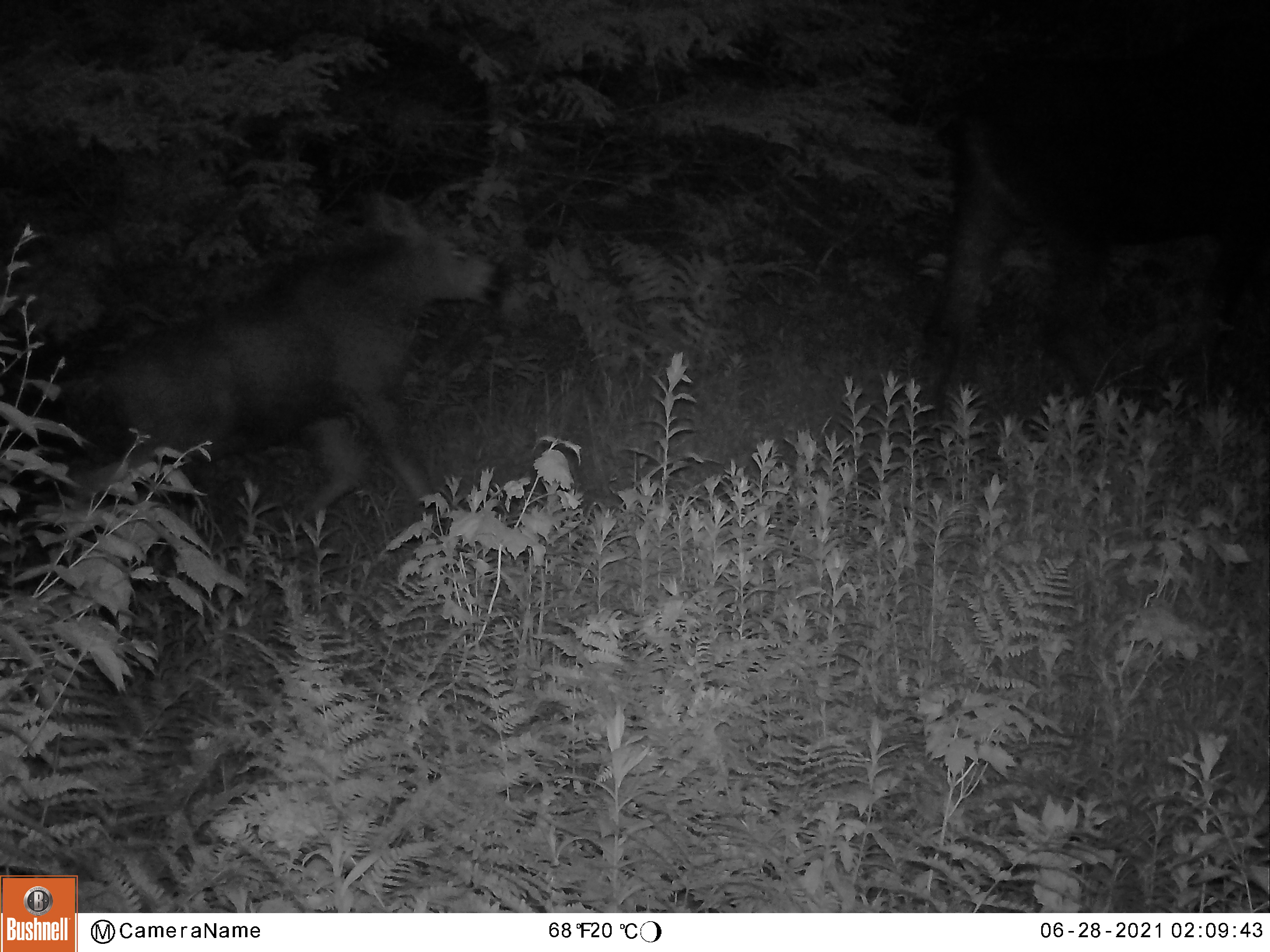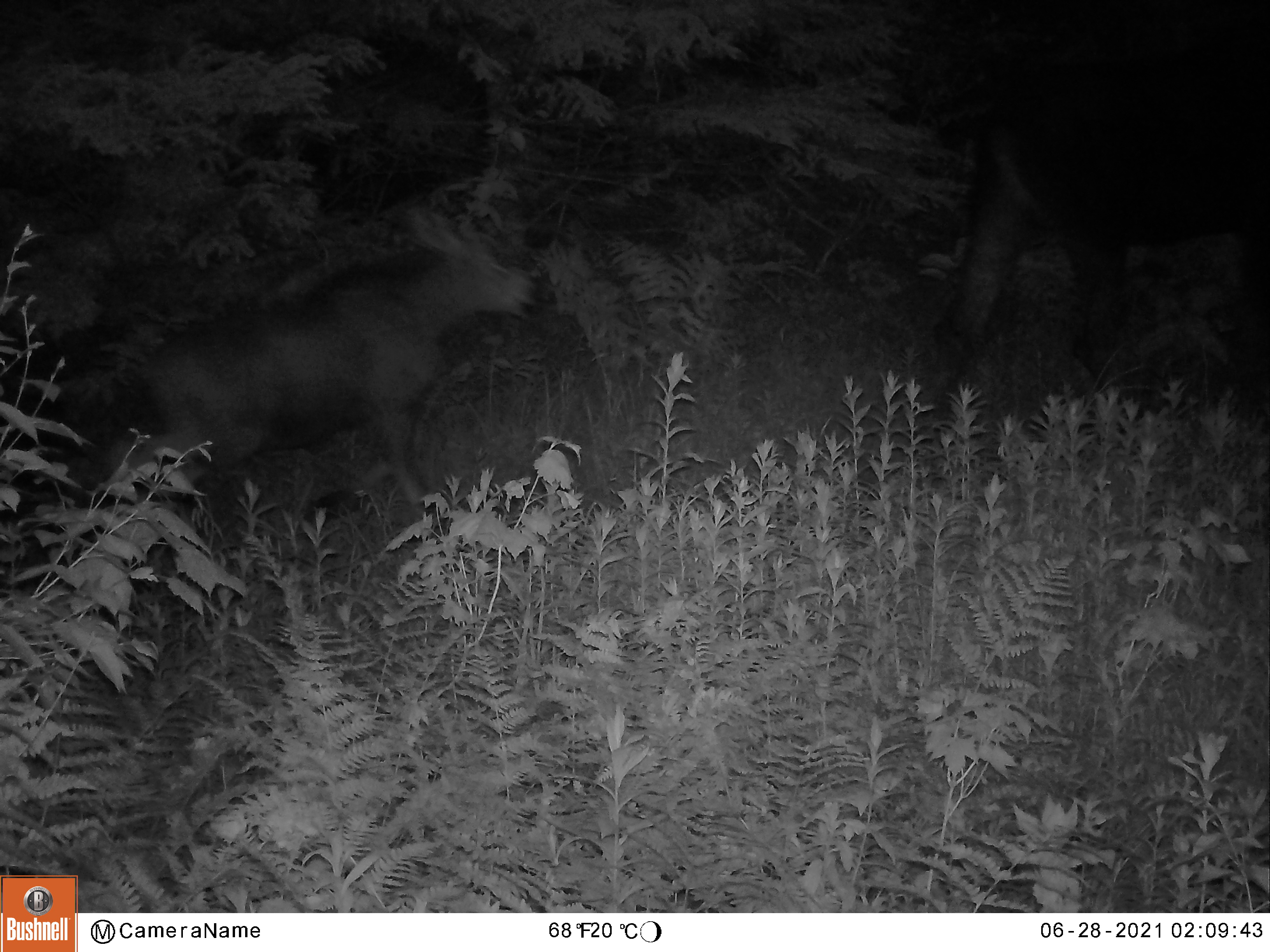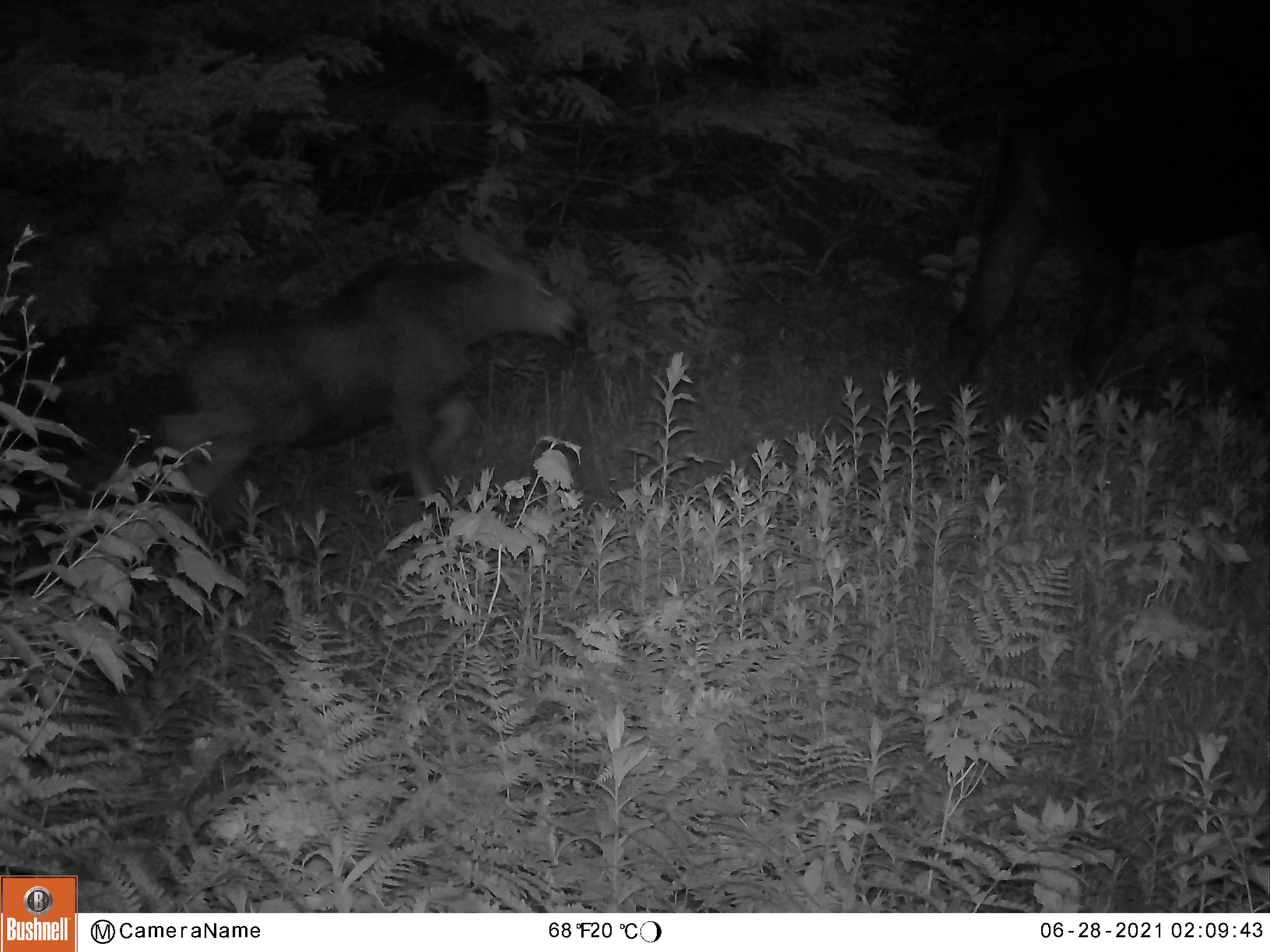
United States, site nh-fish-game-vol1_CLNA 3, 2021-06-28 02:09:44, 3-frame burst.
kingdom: Animalia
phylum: Chordata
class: Mammalia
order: Artiodactyla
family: Cervidae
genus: Alces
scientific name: Alces alces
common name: moose